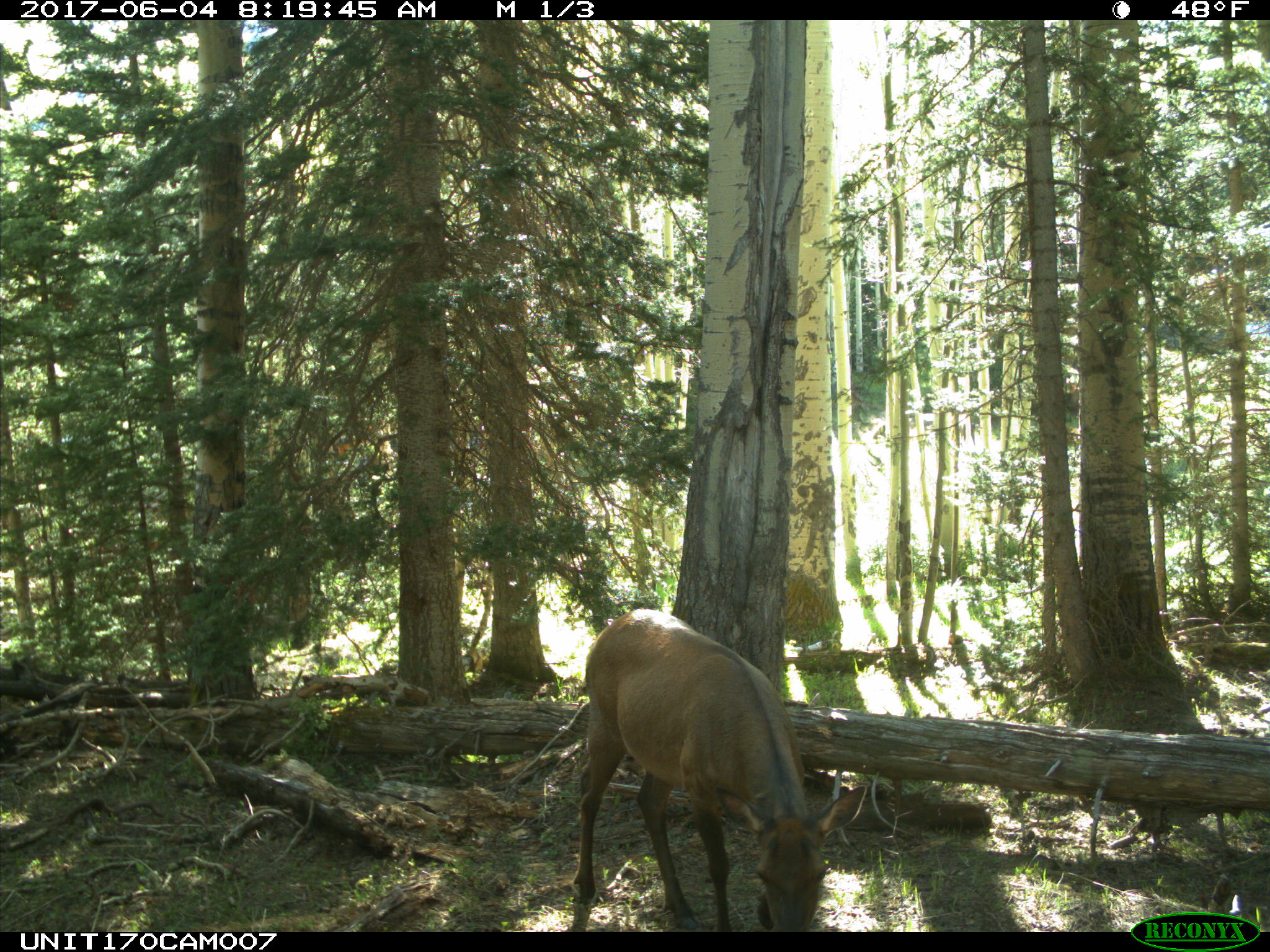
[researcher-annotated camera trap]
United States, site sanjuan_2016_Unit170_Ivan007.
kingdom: Animalia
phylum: Chordata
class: Mammalia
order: Artiodactyla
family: Cervidae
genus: Cervus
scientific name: Cervus elaphus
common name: red deer